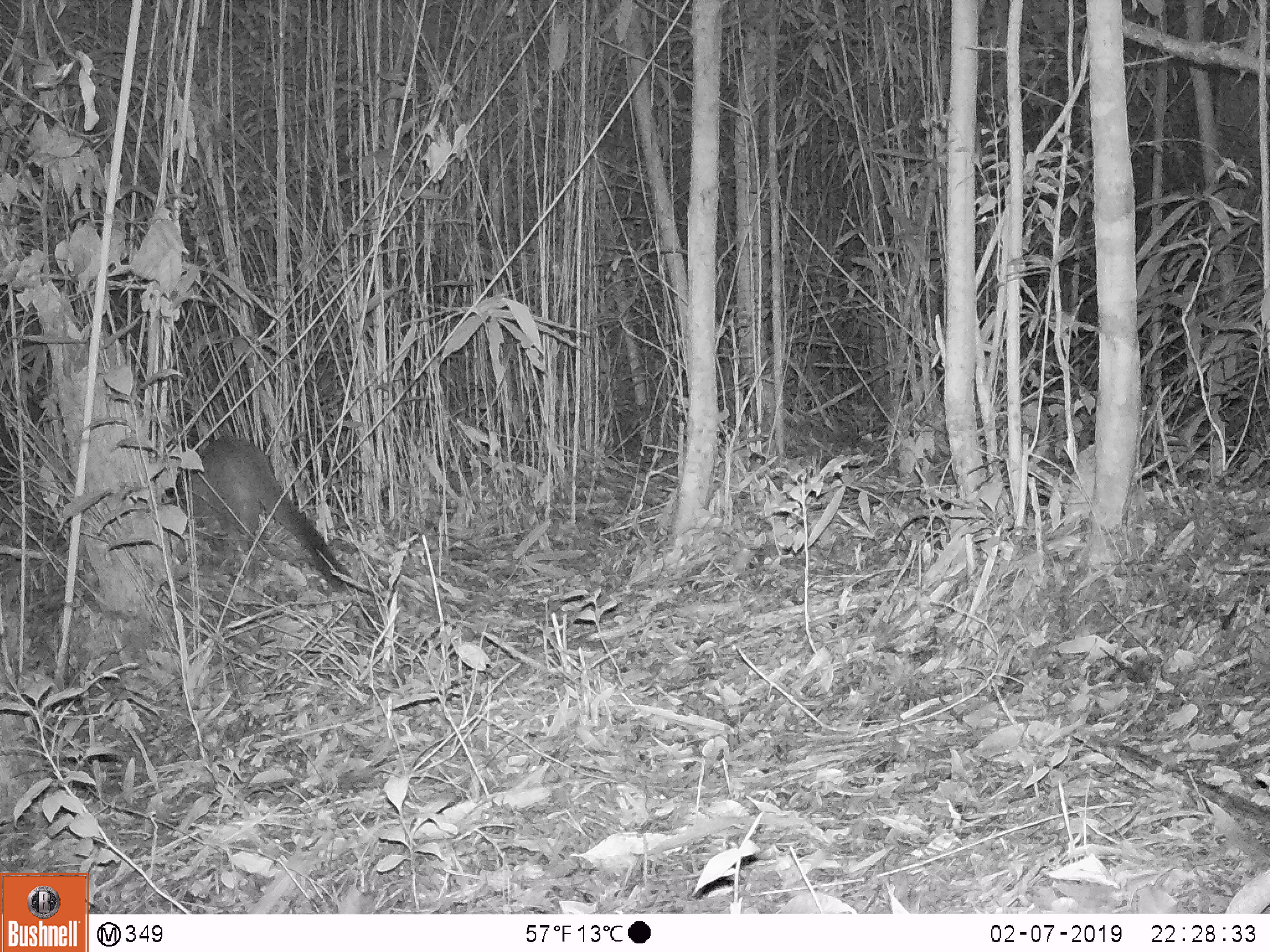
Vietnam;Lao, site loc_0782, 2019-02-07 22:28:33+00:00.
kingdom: Animalia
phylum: Chordata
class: Mammalia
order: Carnivora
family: Viverridae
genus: Paguma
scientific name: Paguma larvata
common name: masked palm civet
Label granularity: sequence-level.